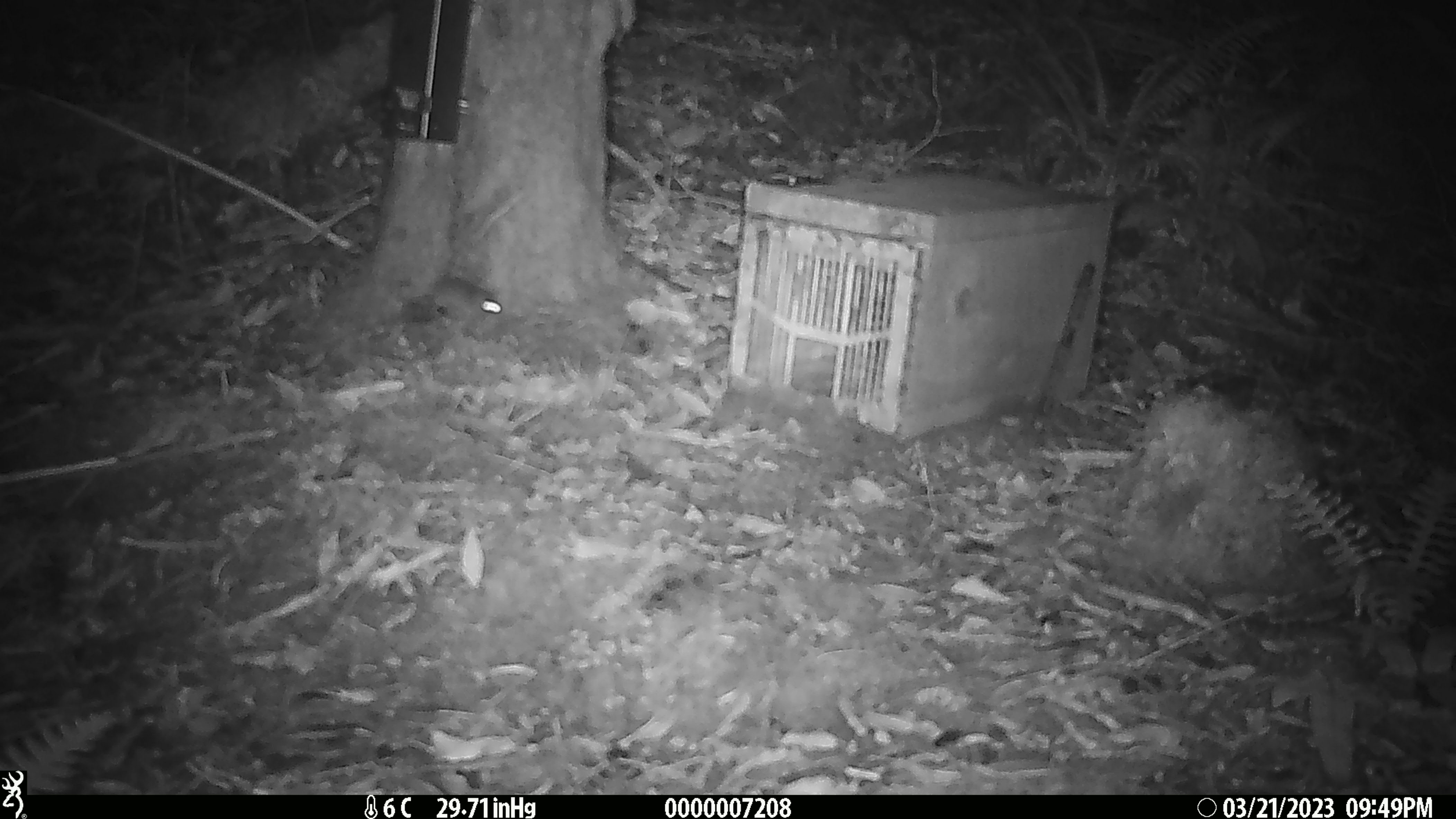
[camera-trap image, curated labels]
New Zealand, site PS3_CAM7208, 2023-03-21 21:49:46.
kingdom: Animalia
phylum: Chordata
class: Mammalia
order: Rodentia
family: Muridae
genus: Mus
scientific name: Mus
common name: mouse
Mouse (Mus).